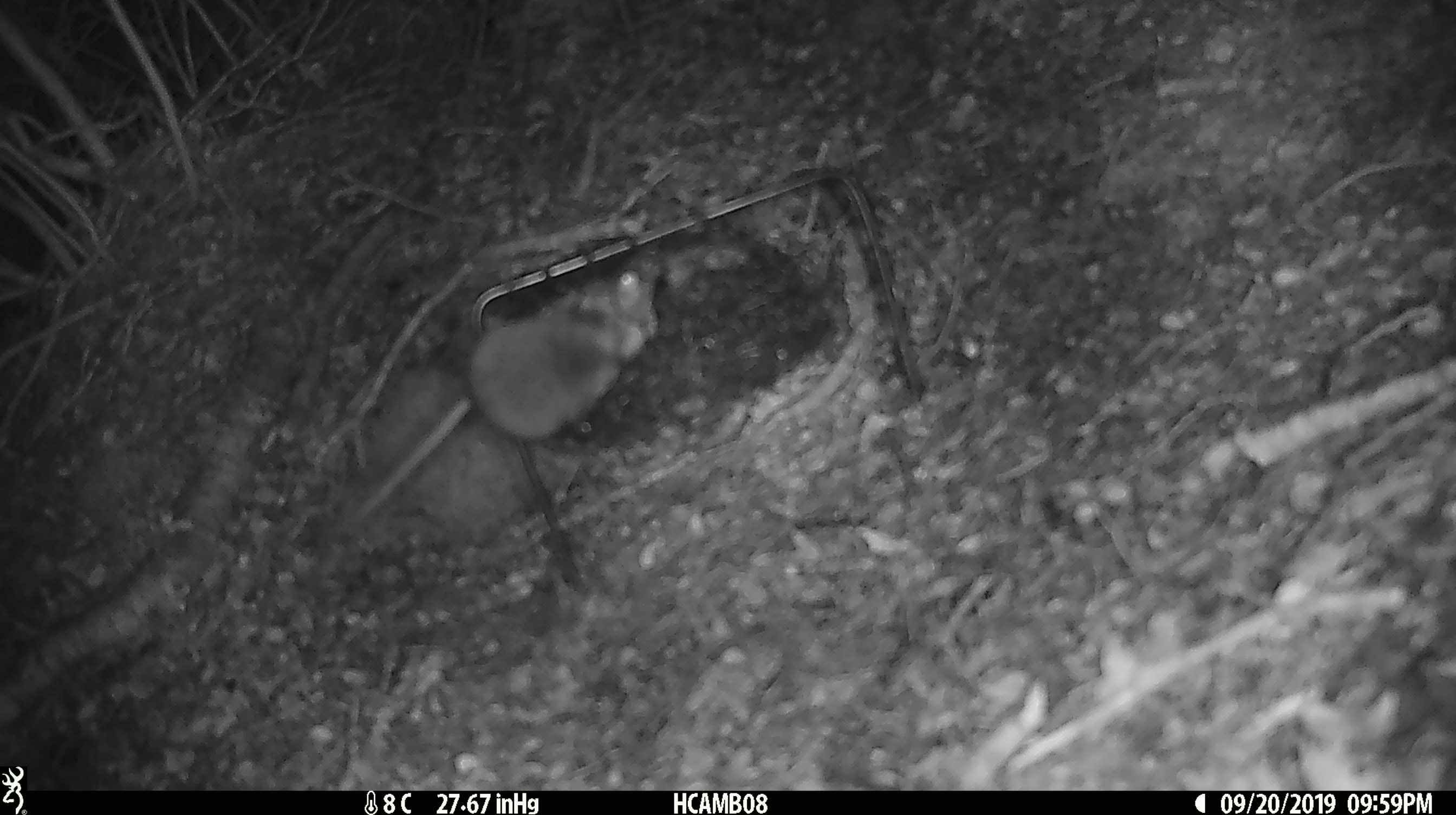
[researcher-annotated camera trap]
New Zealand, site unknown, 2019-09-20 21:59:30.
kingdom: Animalia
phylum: Chordata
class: Mammalia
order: Rodentia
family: Muridae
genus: Mus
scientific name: Mus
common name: mouse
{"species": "mouse (Mus)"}